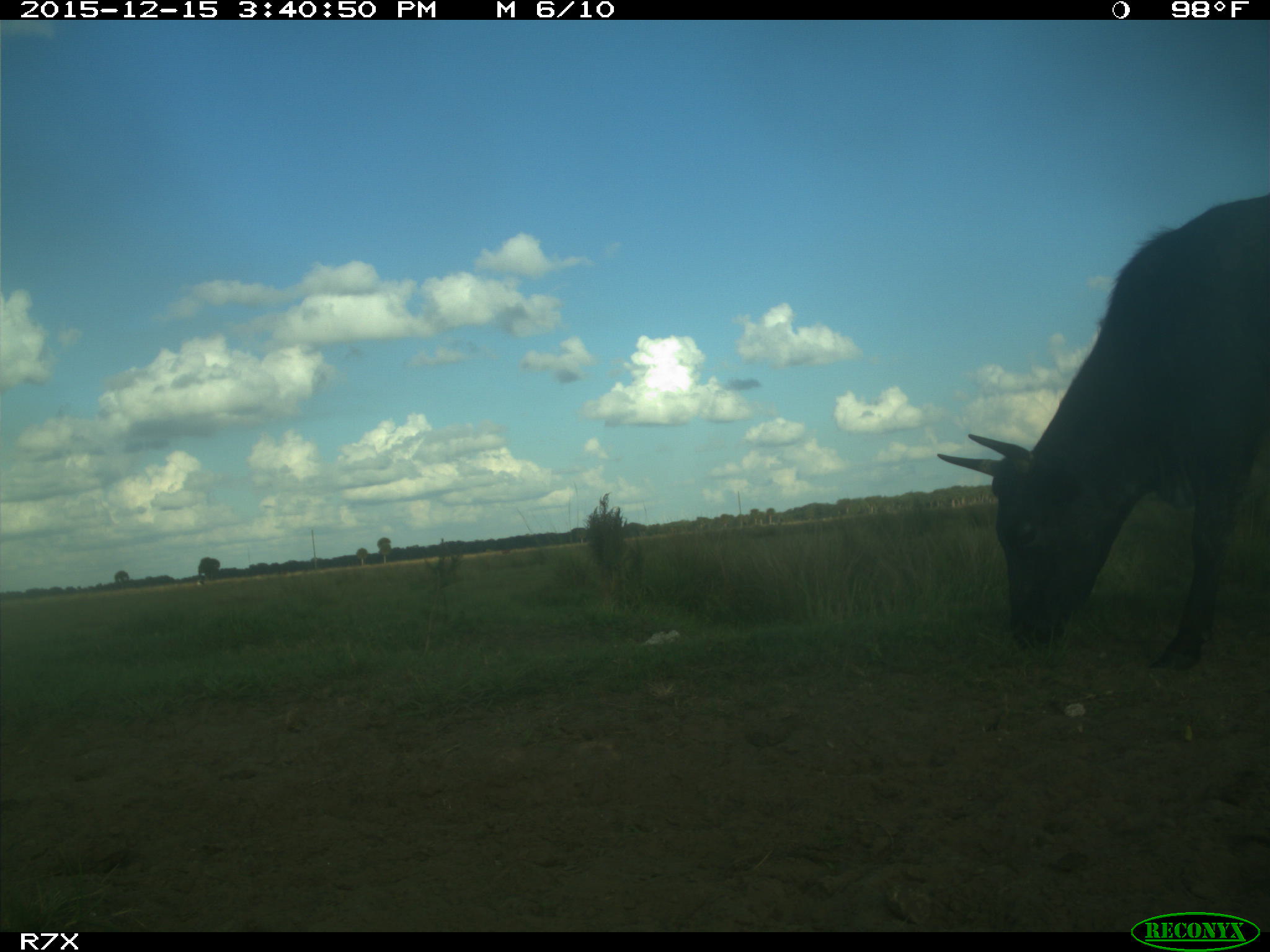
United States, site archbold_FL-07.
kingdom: Animalia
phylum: Chordata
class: Mammalia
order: Artiodactyla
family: Bovidae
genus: Bos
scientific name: Bos taurus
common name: domestic cow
Bos taurus (domestic cow).